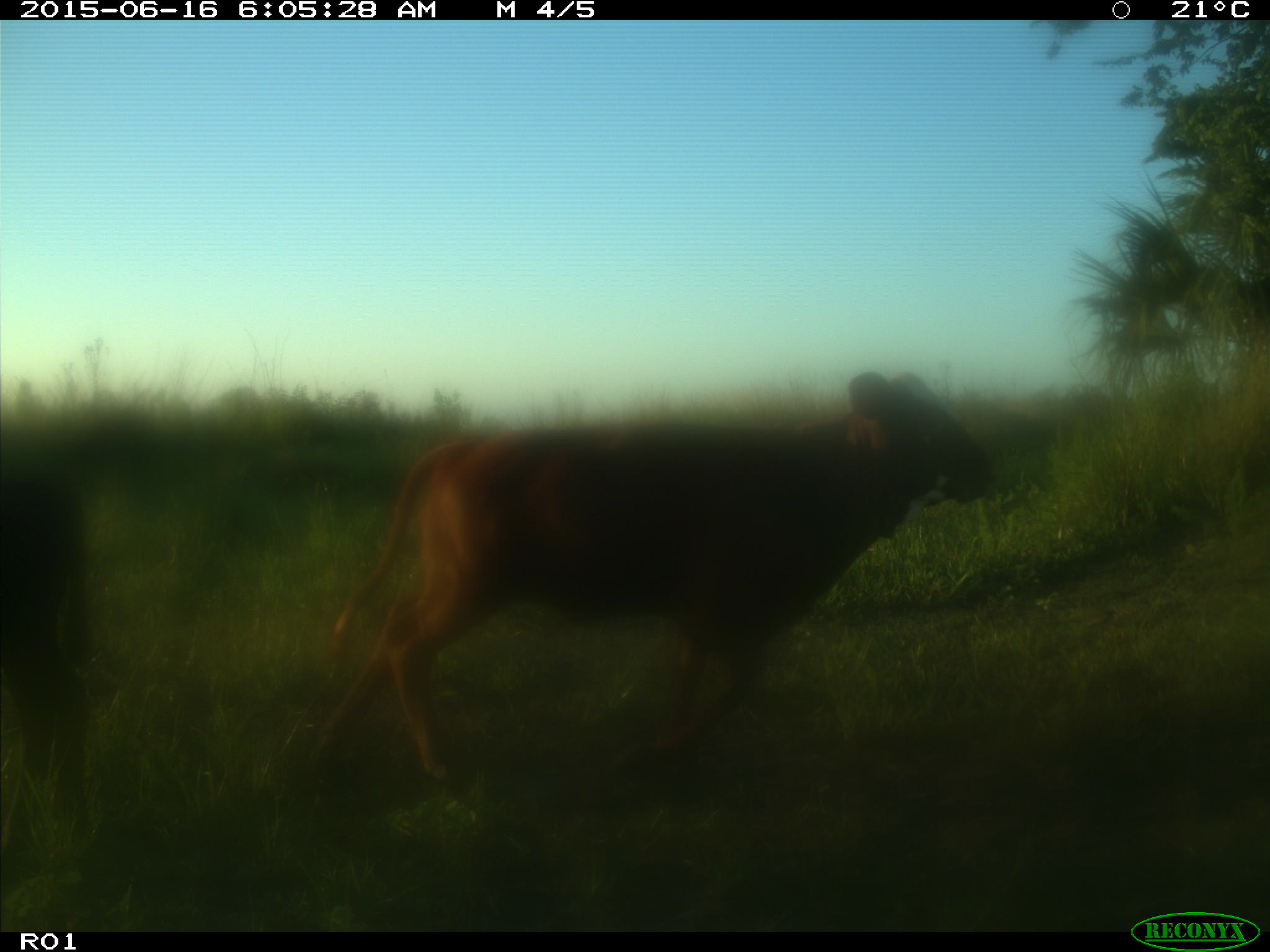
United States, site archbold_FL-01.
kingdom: Animalia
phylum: Chordata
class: Mammalia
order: Artiodactyla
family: Bovidae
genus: Bos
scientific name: Bos taurus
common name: domestic cow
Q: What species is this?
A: Bos taurus (domestic cow).